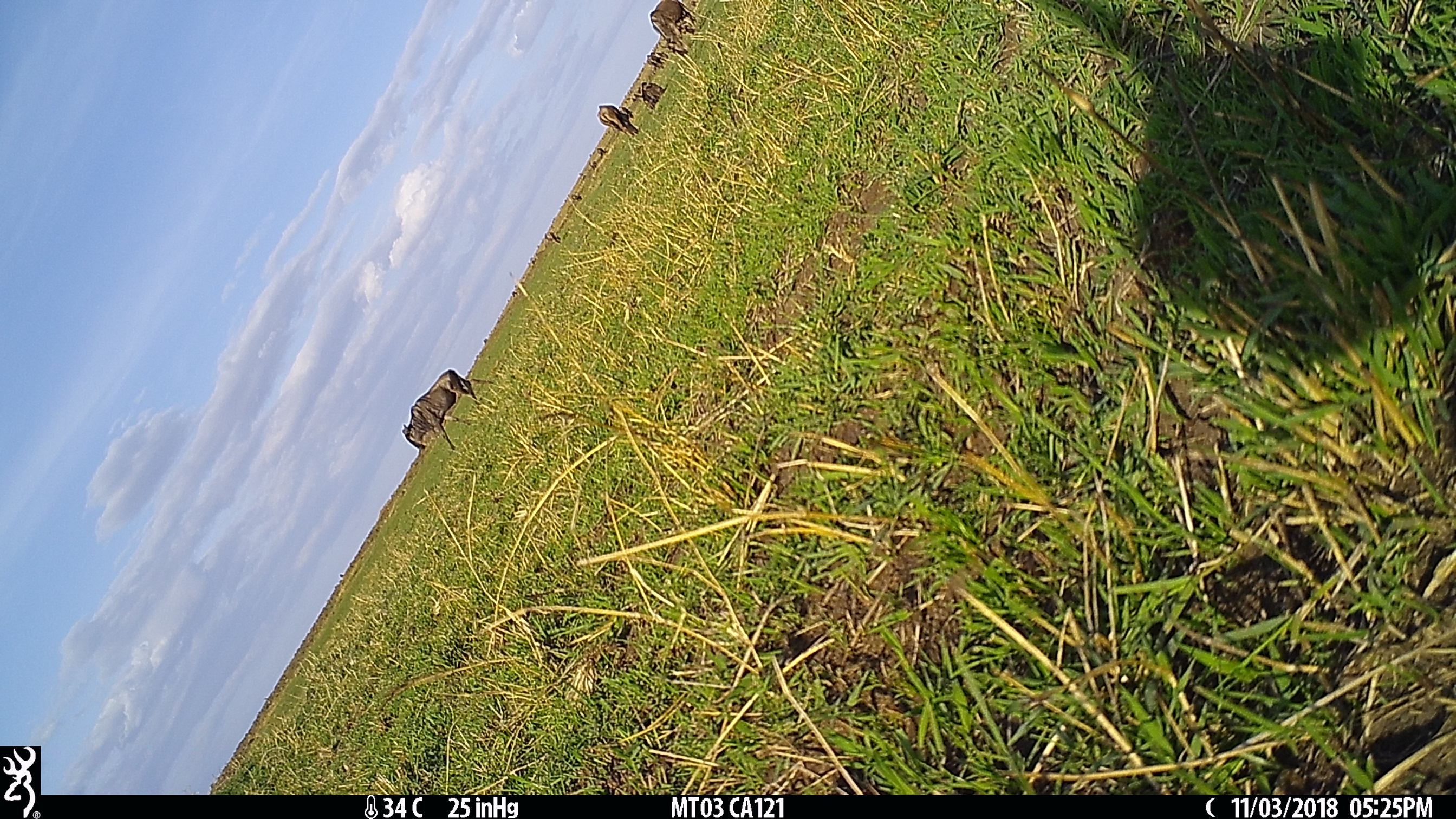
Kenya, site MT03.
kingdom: Animalia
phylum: Chordata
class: Mammalia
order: Artiodactyla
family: Bovidae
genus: Connochaetes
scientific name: Connochaetes taurinus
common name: blue wildebeest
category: wildebeest